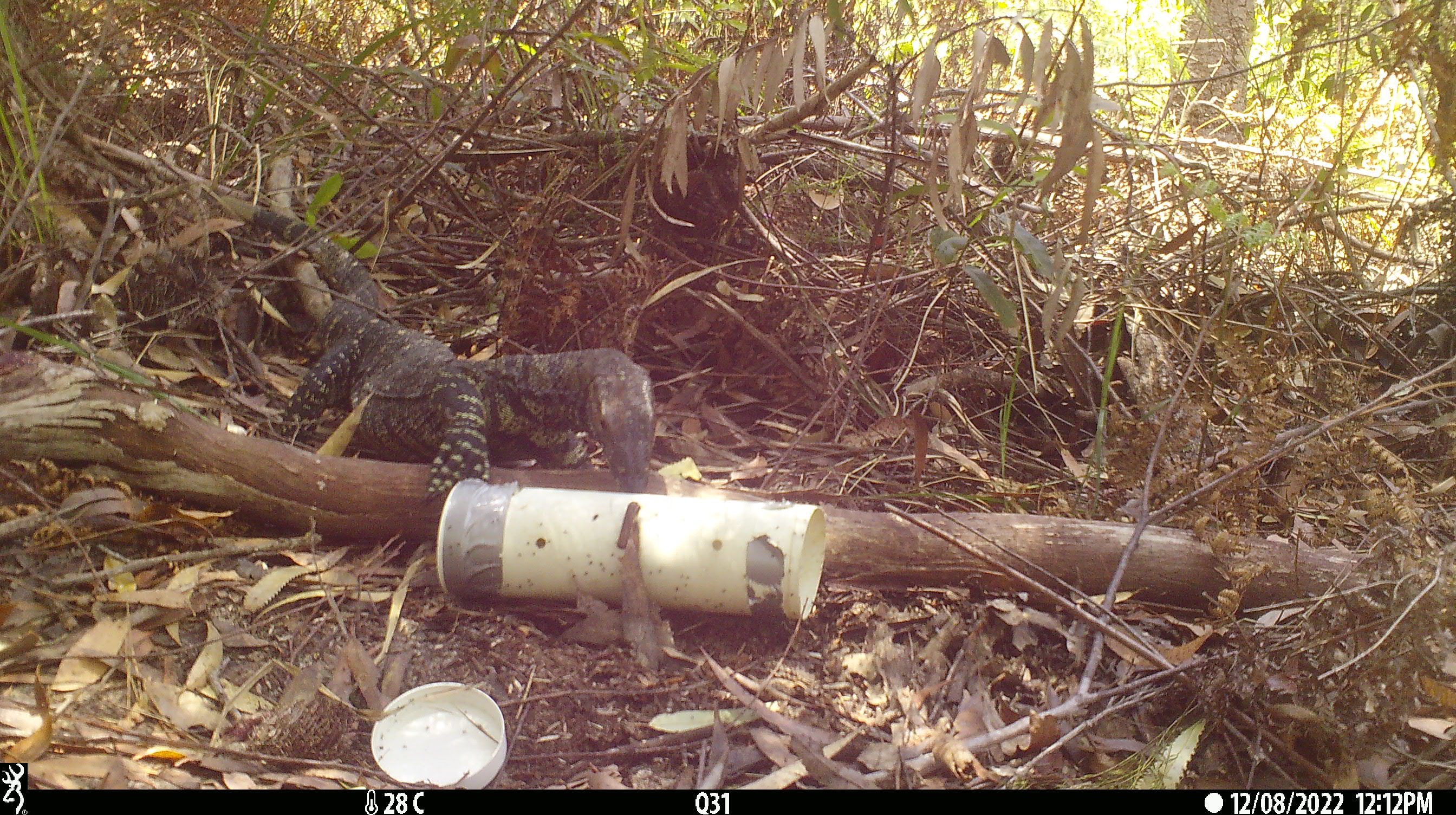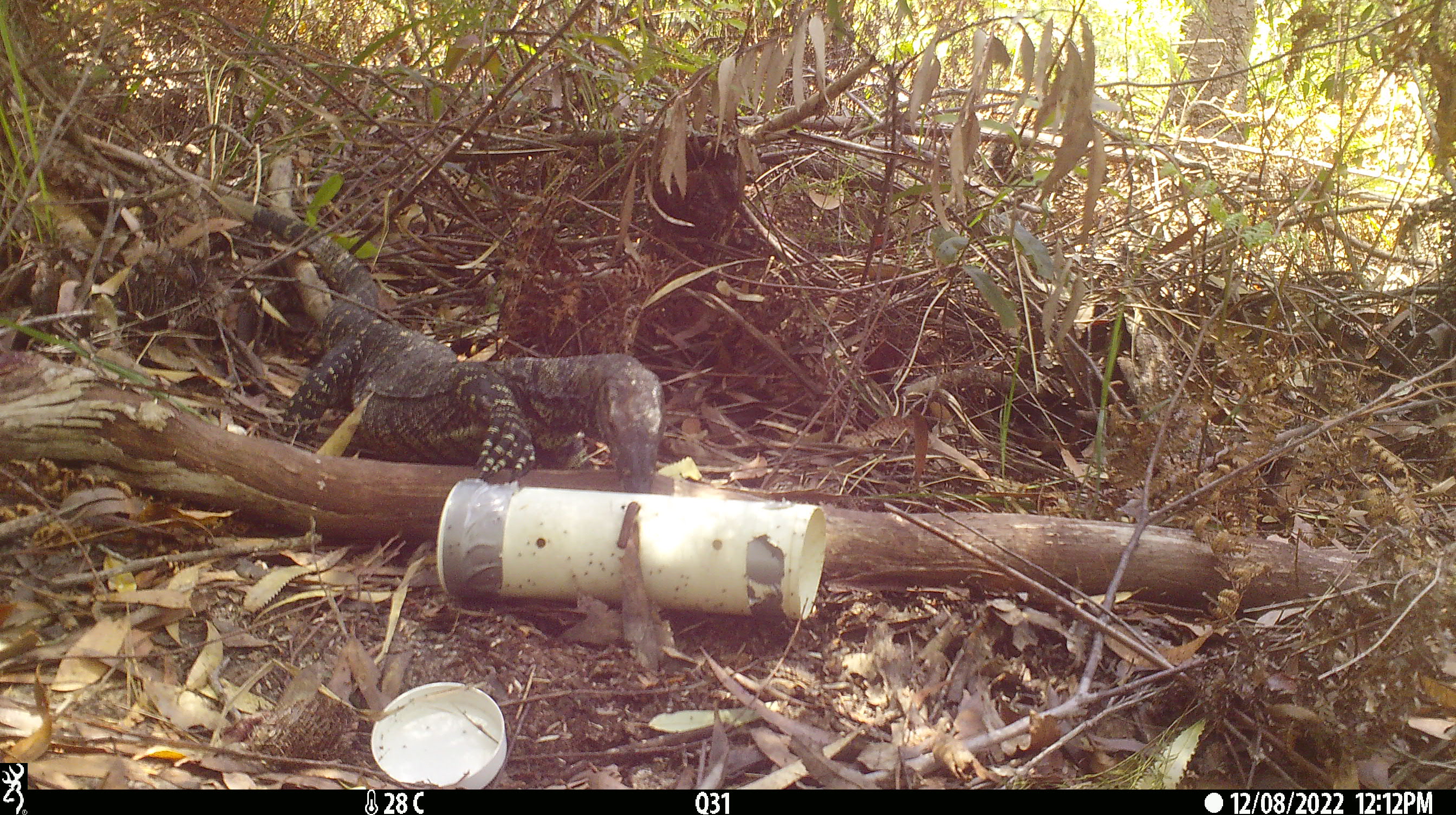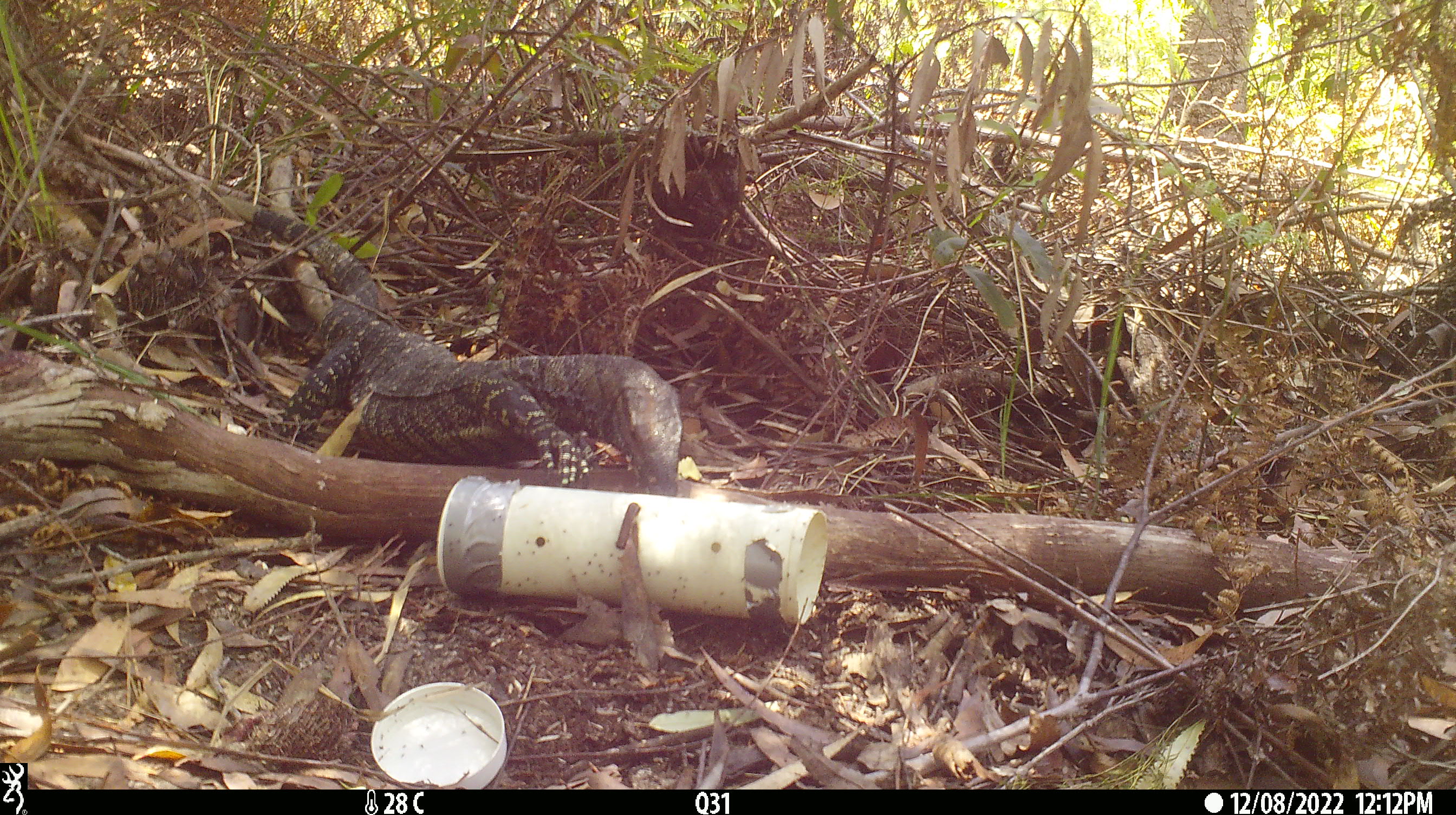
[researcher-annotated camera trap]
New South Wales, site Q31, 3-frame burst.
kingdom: Animalia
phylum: Chordata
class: Reptilia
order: Squamata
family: Varanidae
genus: Varanus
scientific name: Varanus varius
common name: lace monitor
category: goanna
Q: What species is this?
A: Goanna (lace monitor) (Varanus varius).